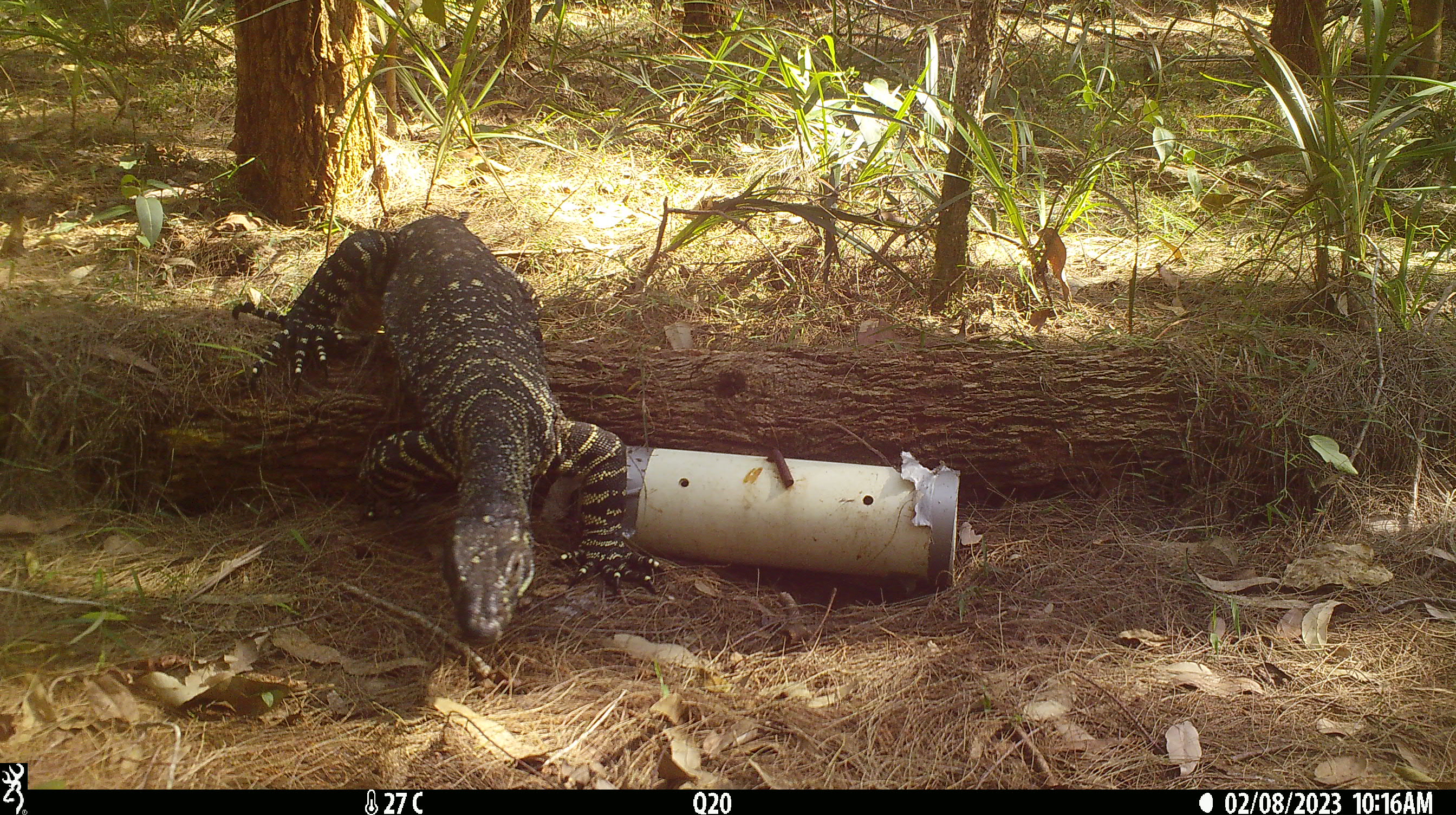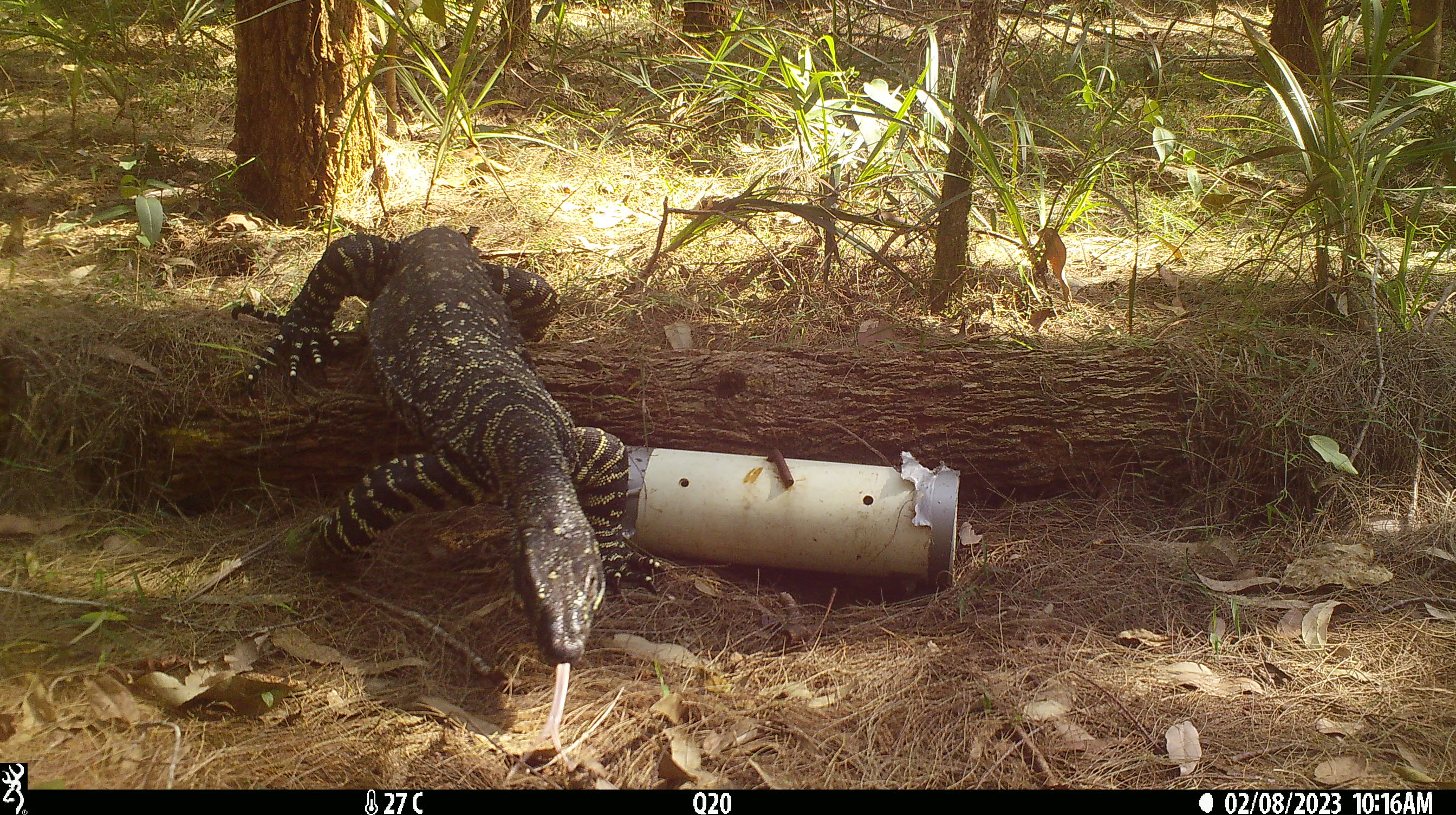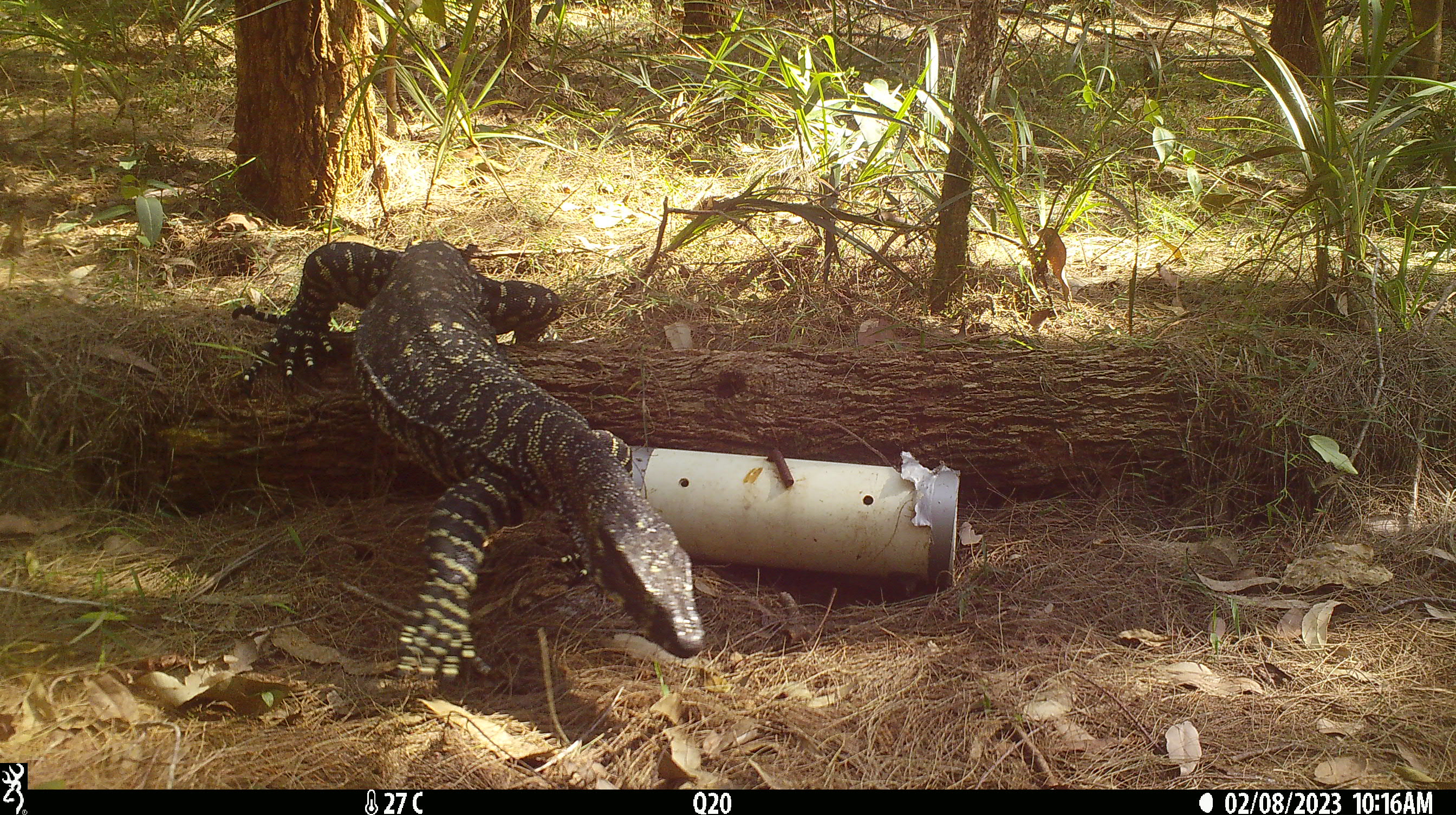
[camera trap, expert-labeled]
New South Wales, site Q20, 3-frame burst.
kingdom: Animalia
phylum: Chordata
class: Reptilia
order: Squamata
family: Varanidae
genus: Varanus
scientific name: Varanus varius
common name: lace monitor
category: goanna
Goanna (lace monitor) (Varanus varius).